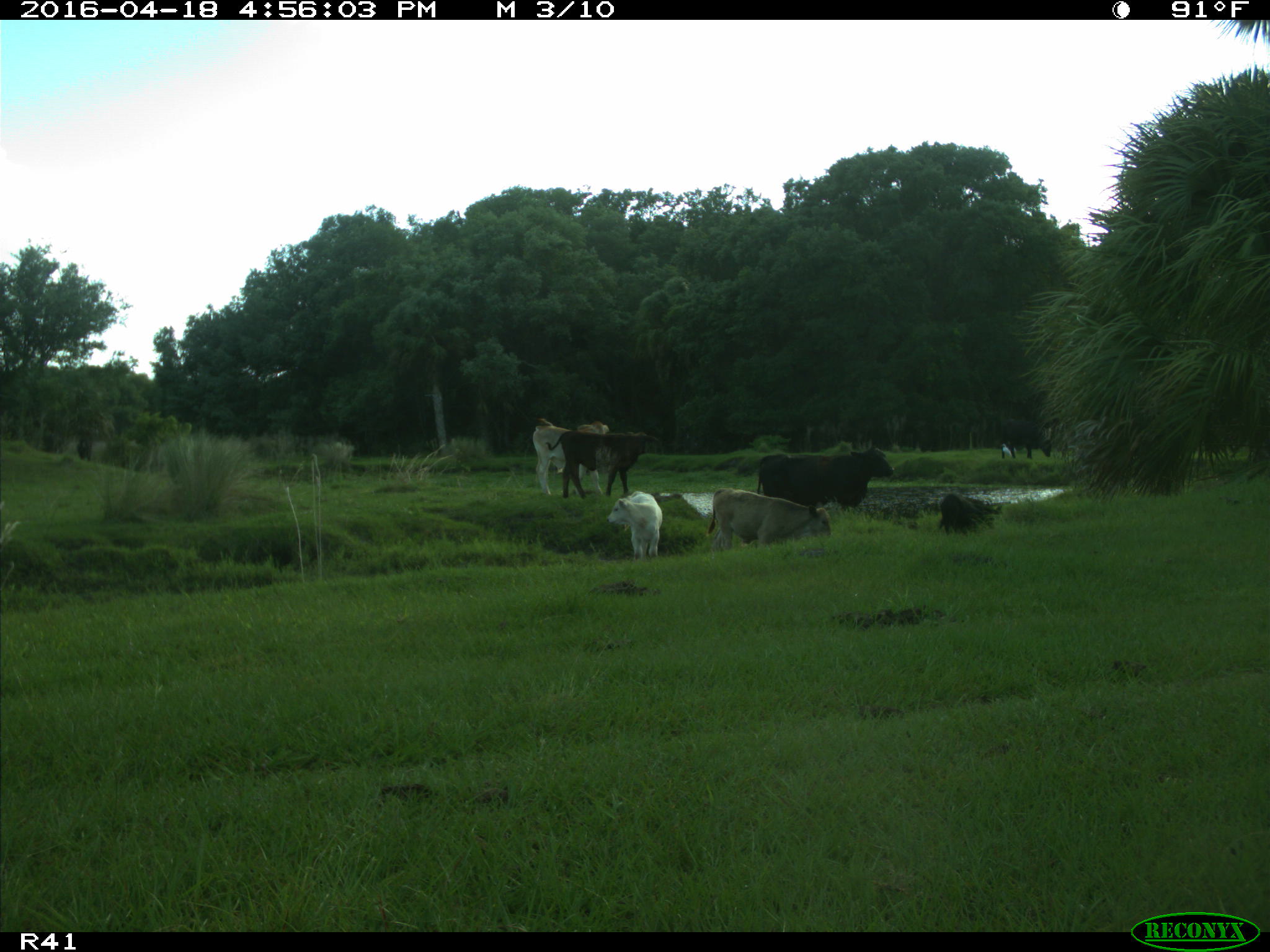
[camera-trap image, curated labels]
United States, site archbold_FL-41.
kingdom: Animalia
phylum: Chordata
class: Mammalia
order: Artiodactyla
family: Bovidae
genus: Bos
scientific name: Bos taurus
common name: domestic cow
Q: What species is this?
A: Bos taurus (domestic cow).